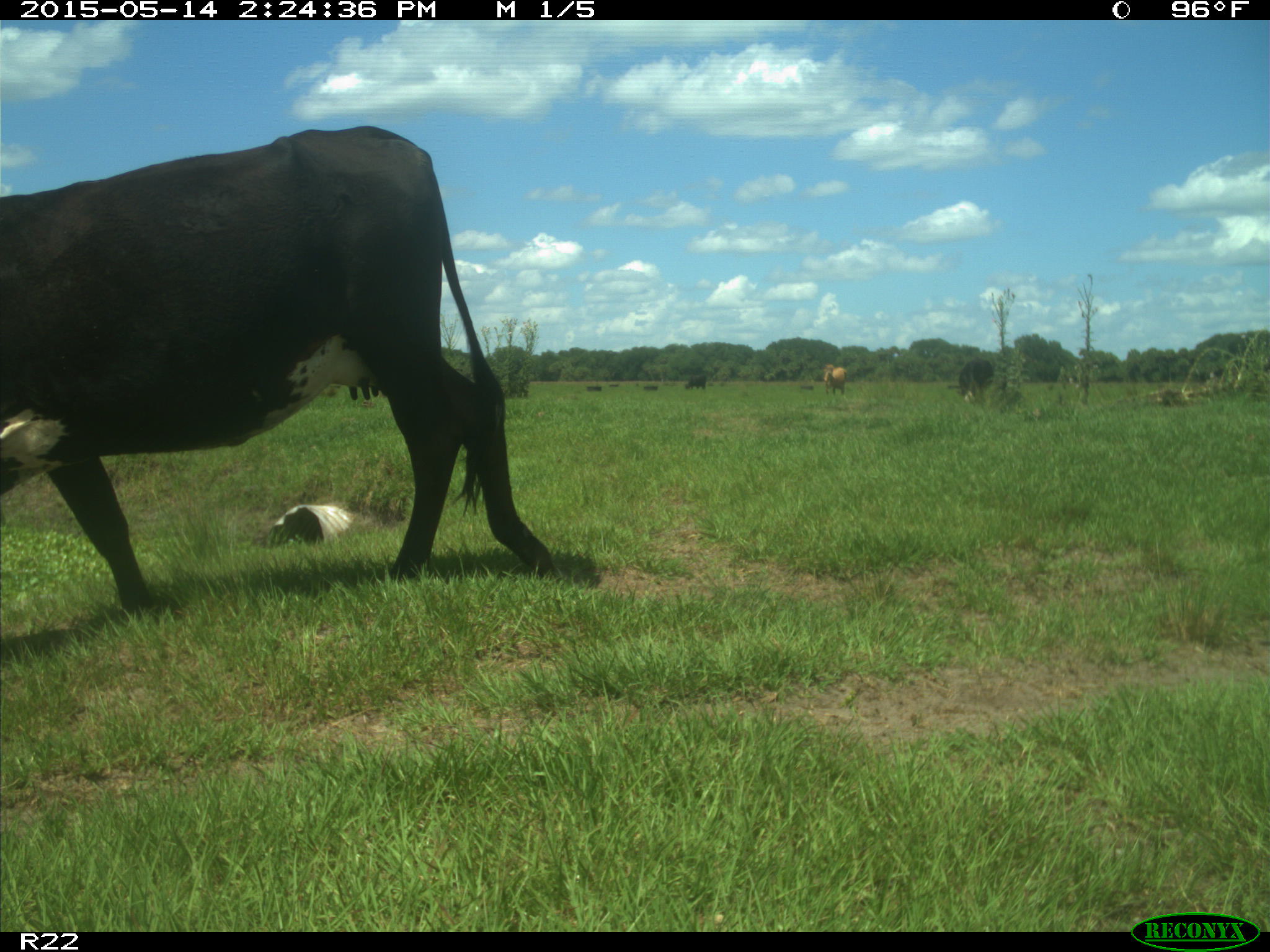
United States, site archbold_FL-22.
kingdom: Animalia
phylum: Chordata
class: Mammalia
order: Artiodactyla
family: Bovidae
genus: Bos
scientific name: Bos taurus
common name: domestic cow